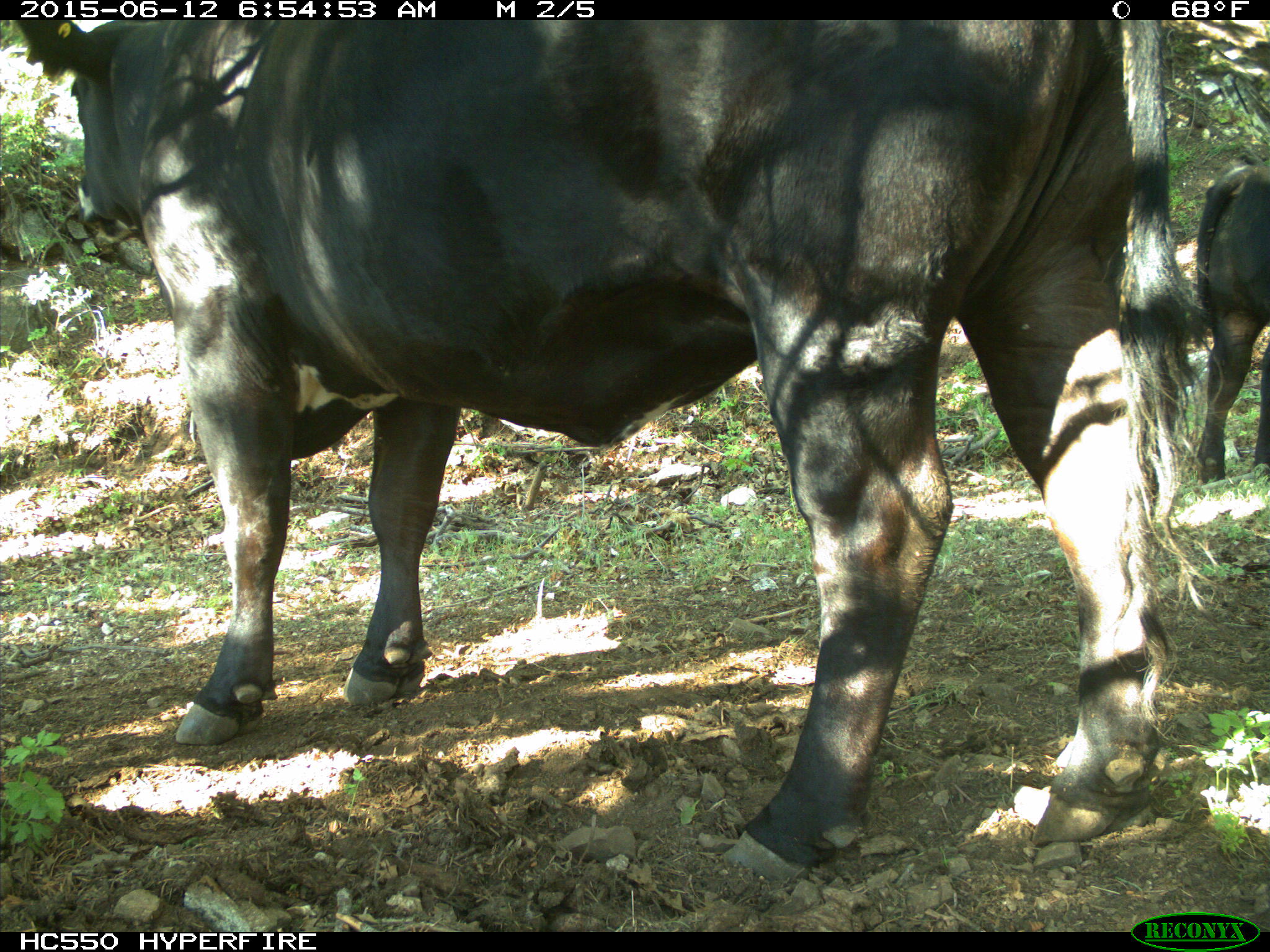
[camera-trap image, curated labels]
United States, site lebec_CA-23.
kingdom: Animalia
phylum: Chordata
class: Mammalia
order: Artiodactyla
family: Bovidae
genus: Bos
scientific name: Bos taurus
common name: domestic cow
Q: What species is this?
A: Bos taurus (domestic cow).